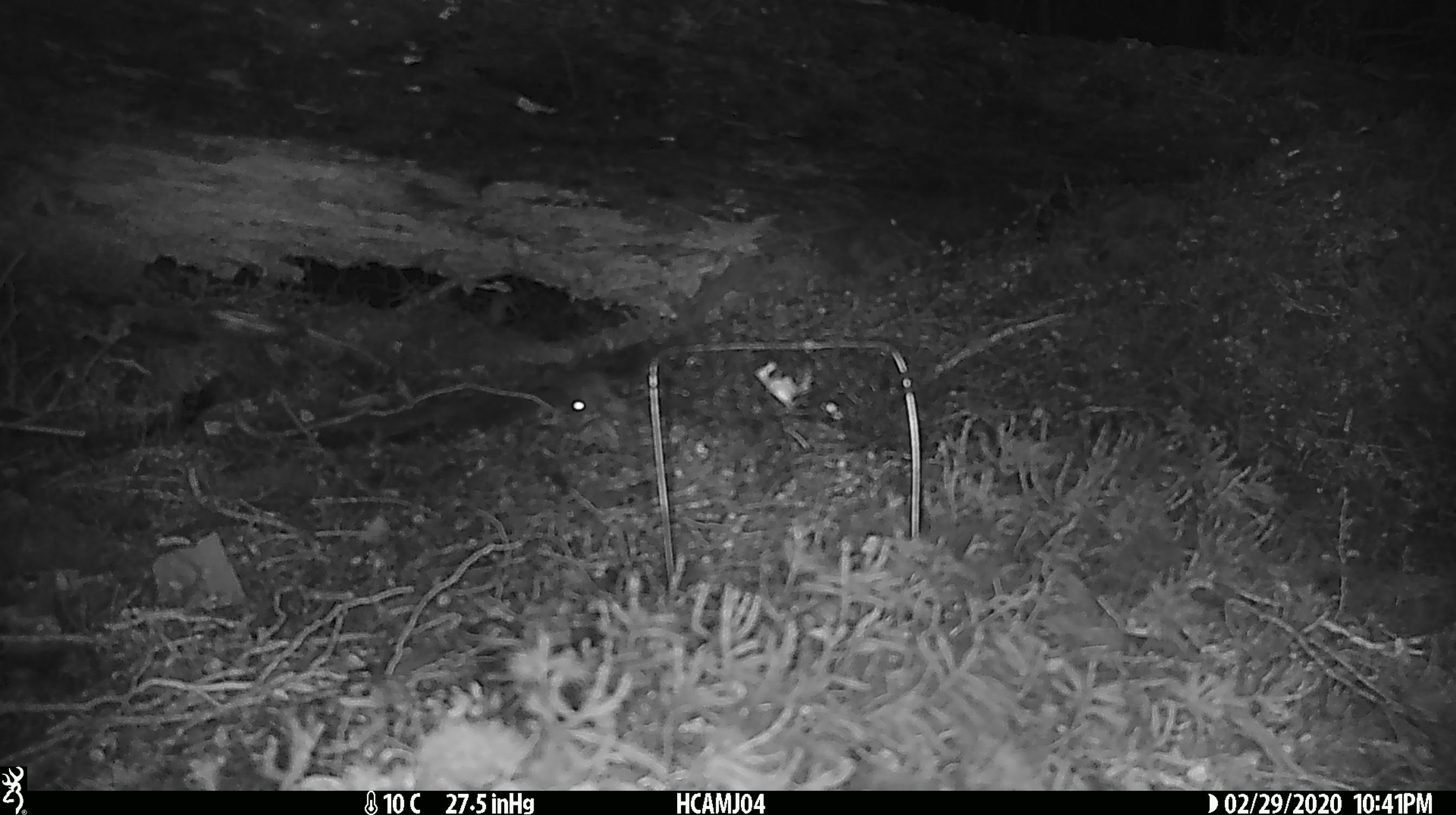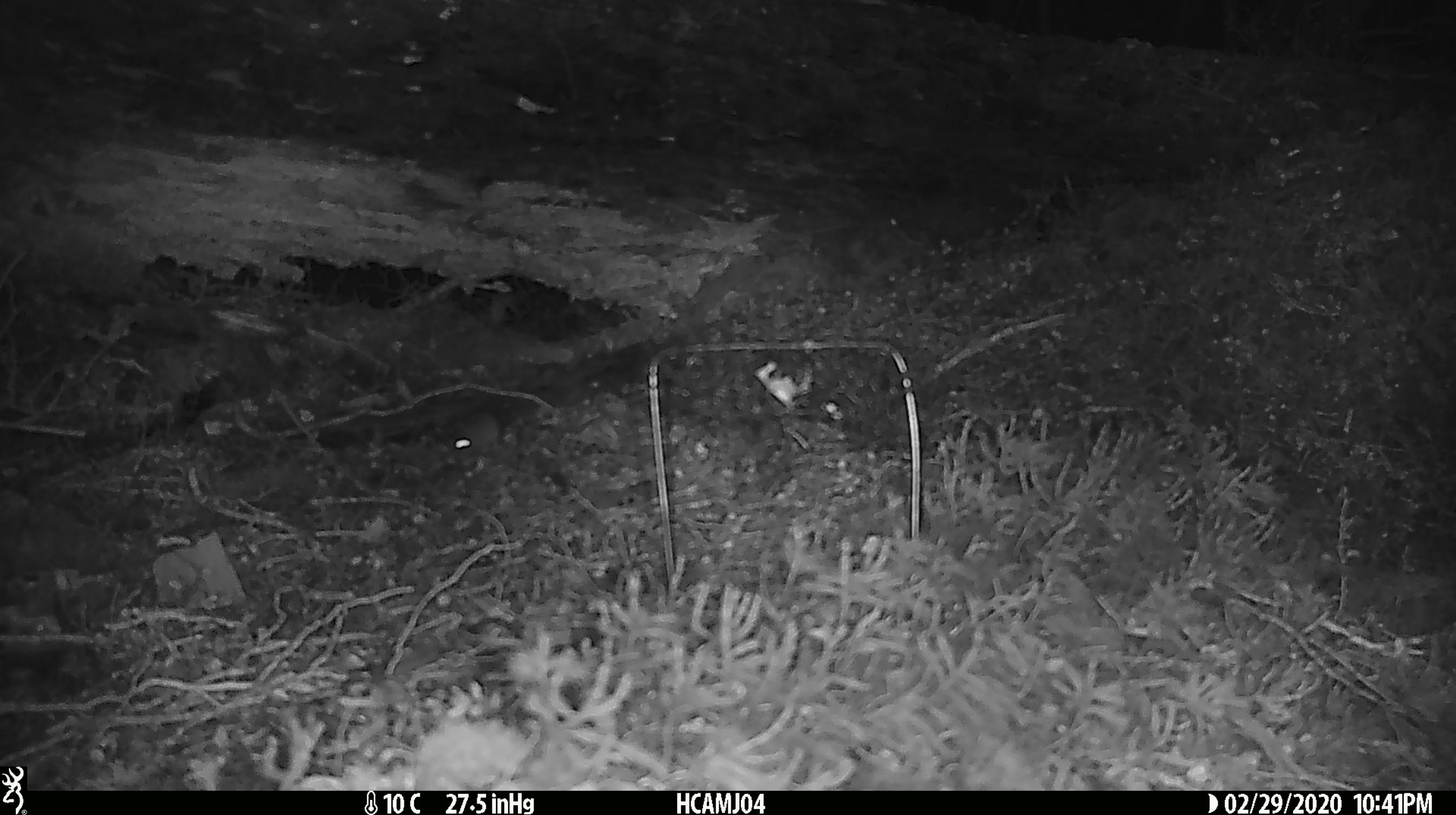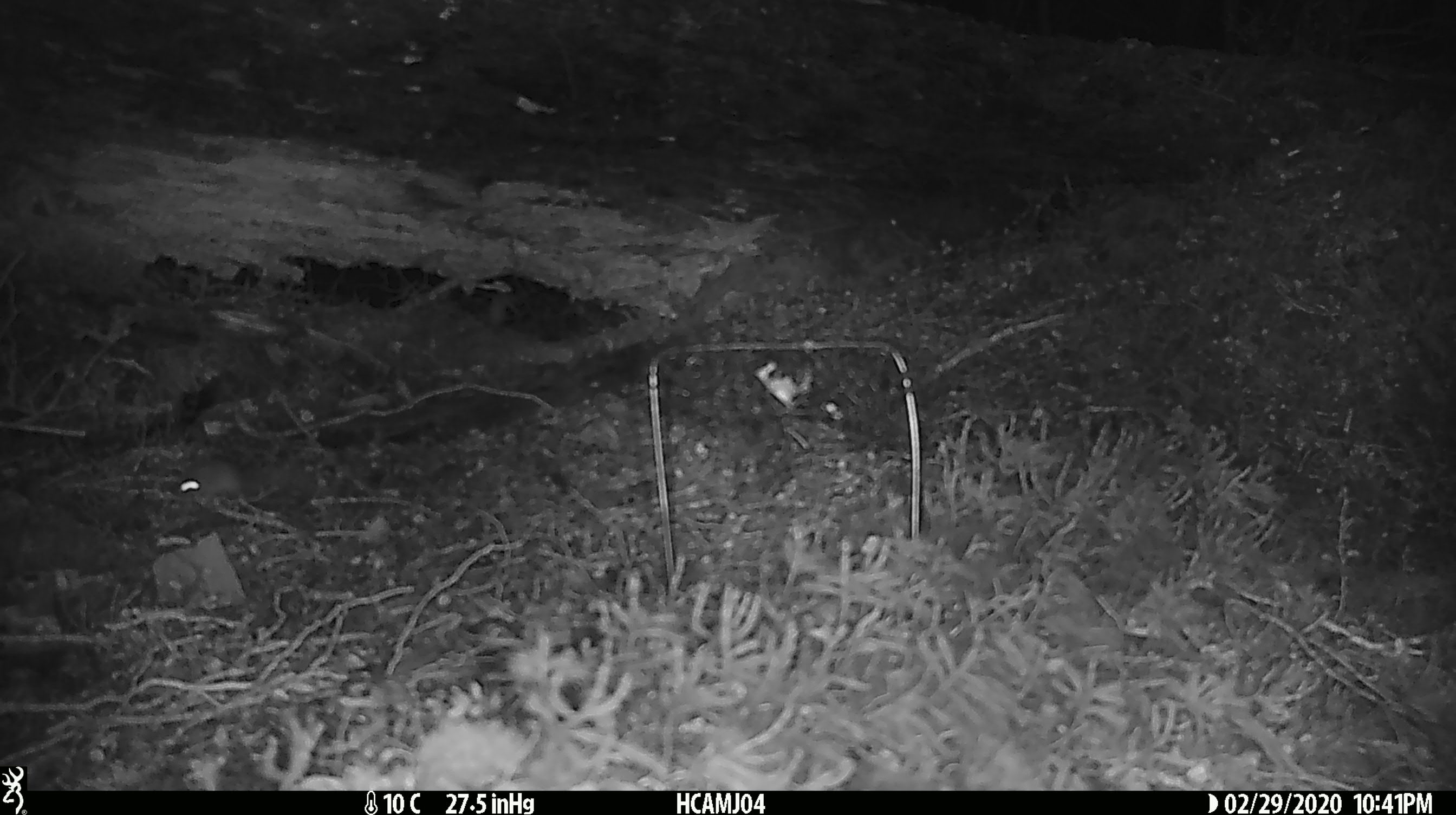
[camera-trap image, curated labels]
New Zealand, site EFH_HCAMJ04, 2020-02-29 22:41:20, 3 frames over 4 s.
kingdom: Animalia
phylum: Chordata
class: Mammalia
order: Rodentia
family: Muridae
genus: Mus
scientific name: Mus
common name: mouse